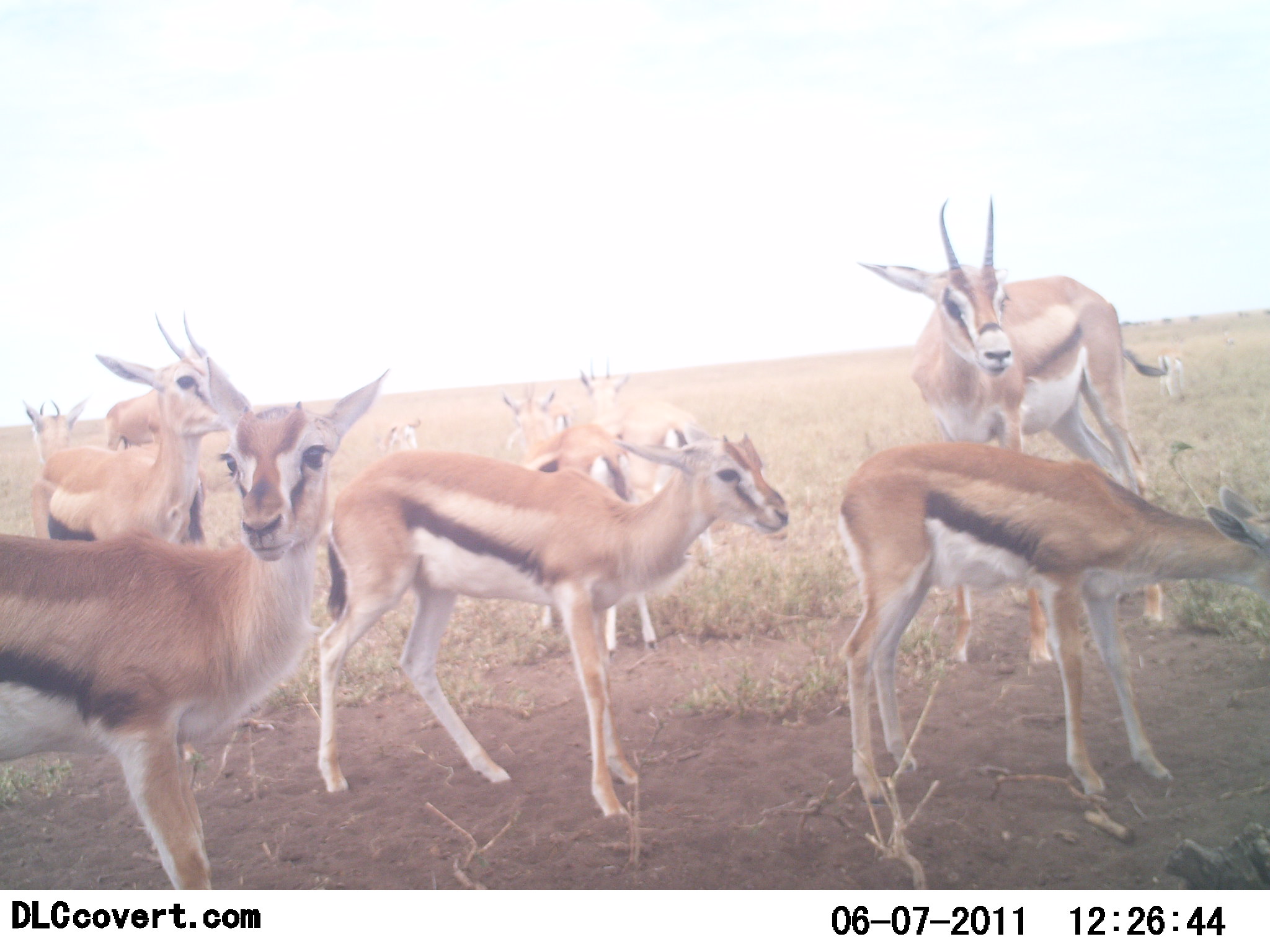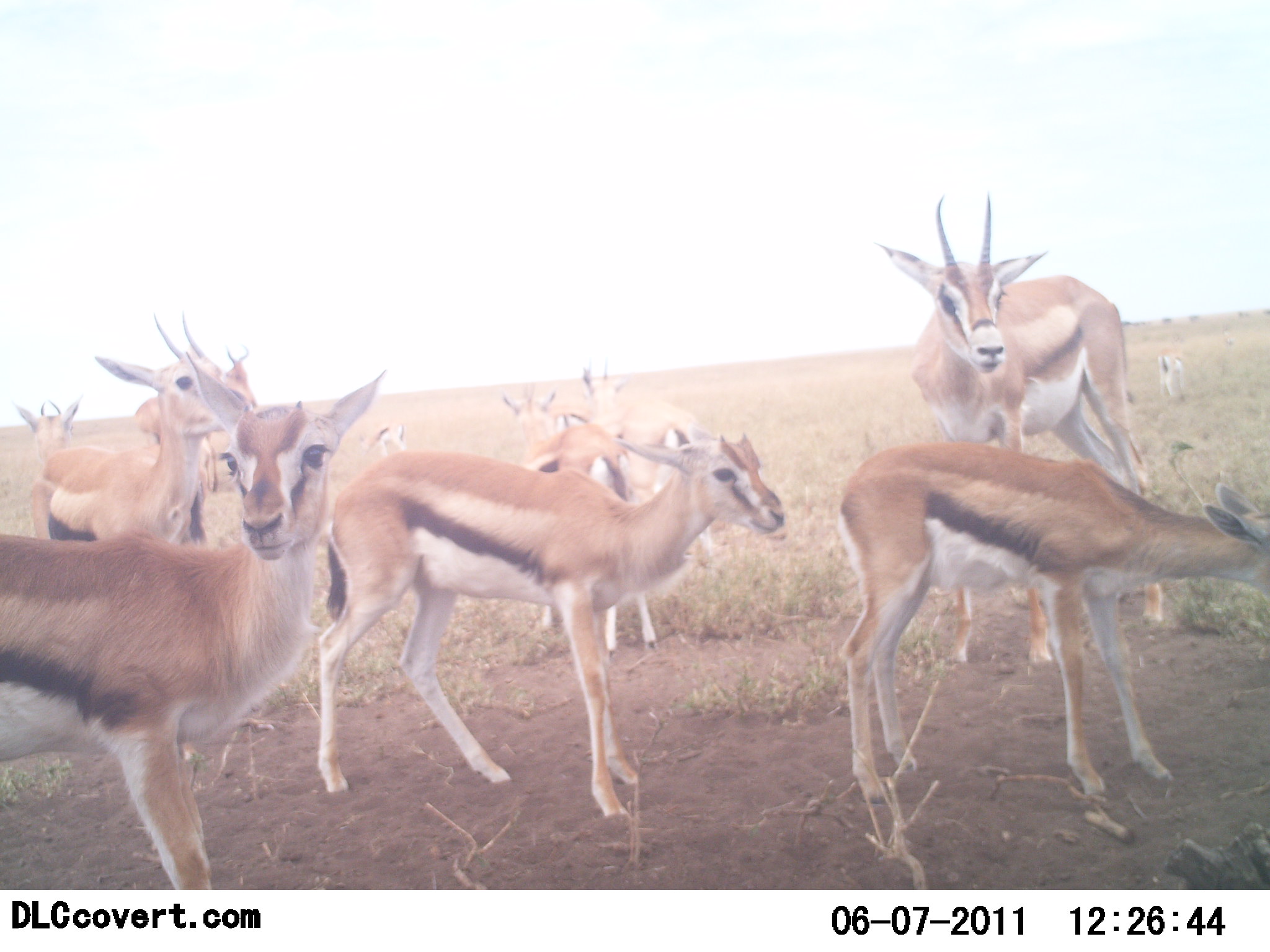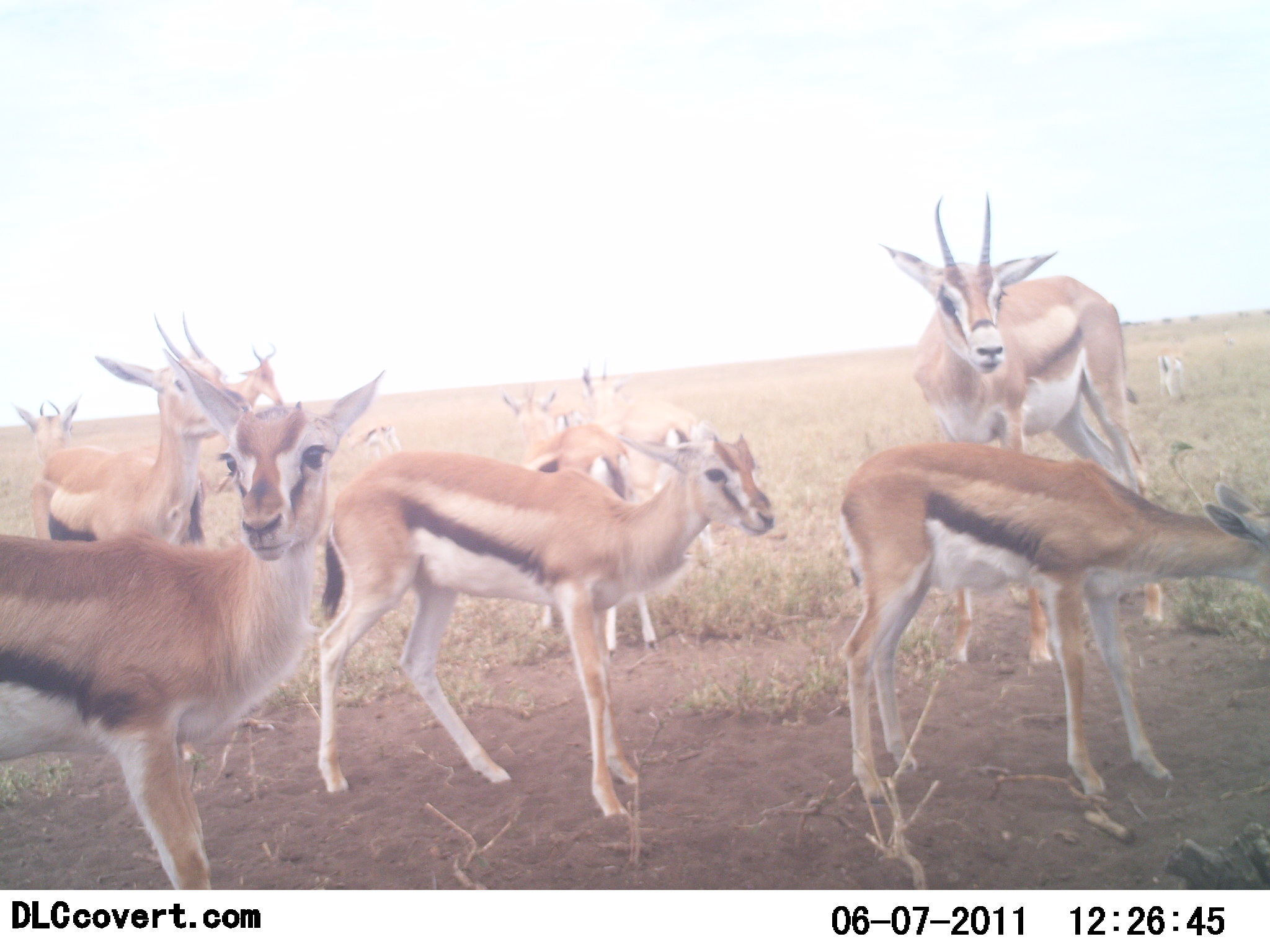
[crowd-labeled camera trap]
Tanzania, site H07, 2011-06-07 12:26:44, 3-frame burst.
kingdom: Animalia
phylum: Chordata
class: Mammalia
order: Artiodactyla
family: Bovidae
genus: Eudorcas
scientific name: Eudorcas thomsonii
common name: thomson's gazelle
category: gazellethomsons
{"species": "gazellethomsons (thomson's gazelle) (Eudorcas thomsonii)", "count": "8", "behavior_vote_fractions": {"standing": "100%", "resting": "0%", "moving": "0%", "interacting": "18%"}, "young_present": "36%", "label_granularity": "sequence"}